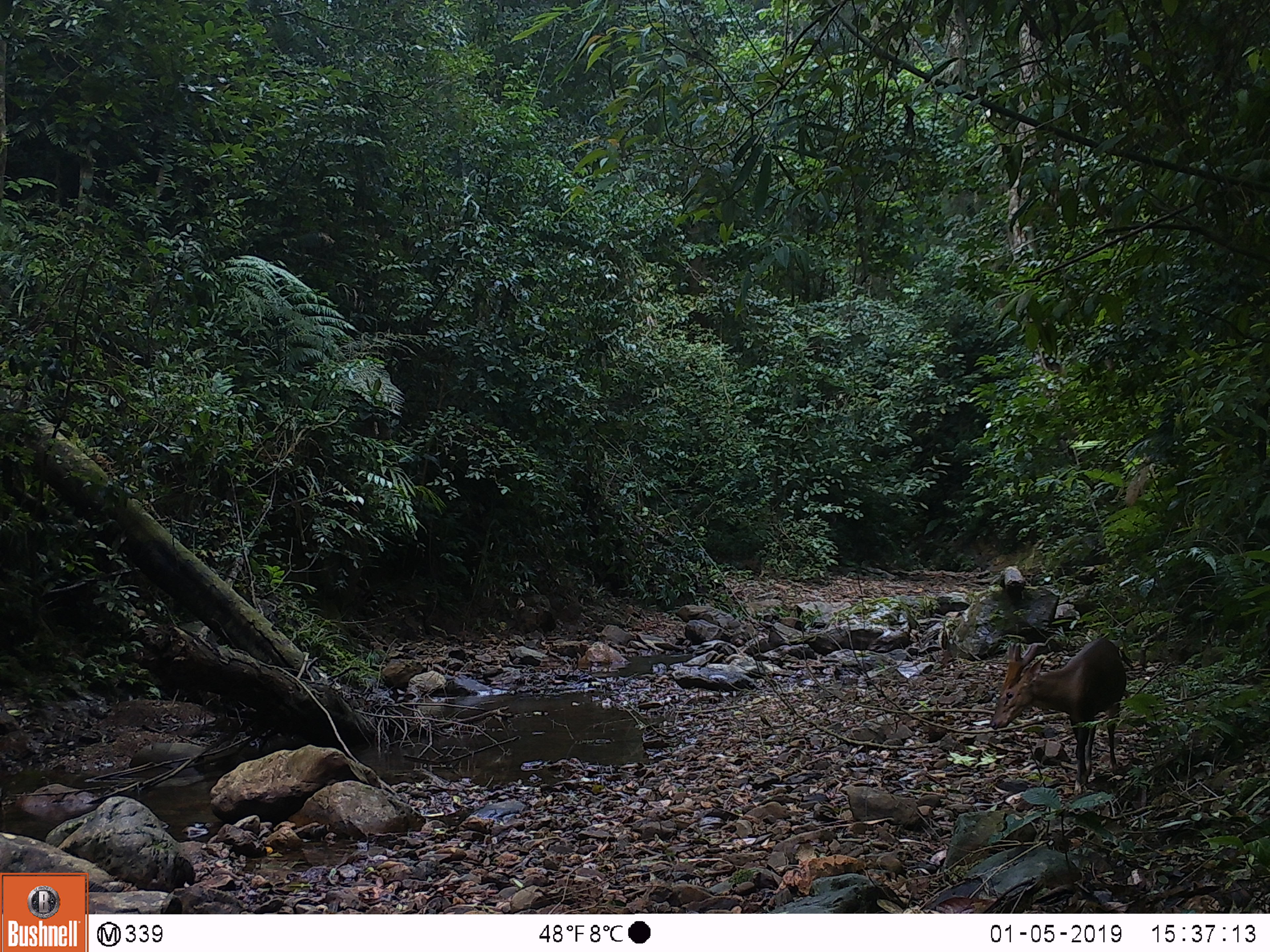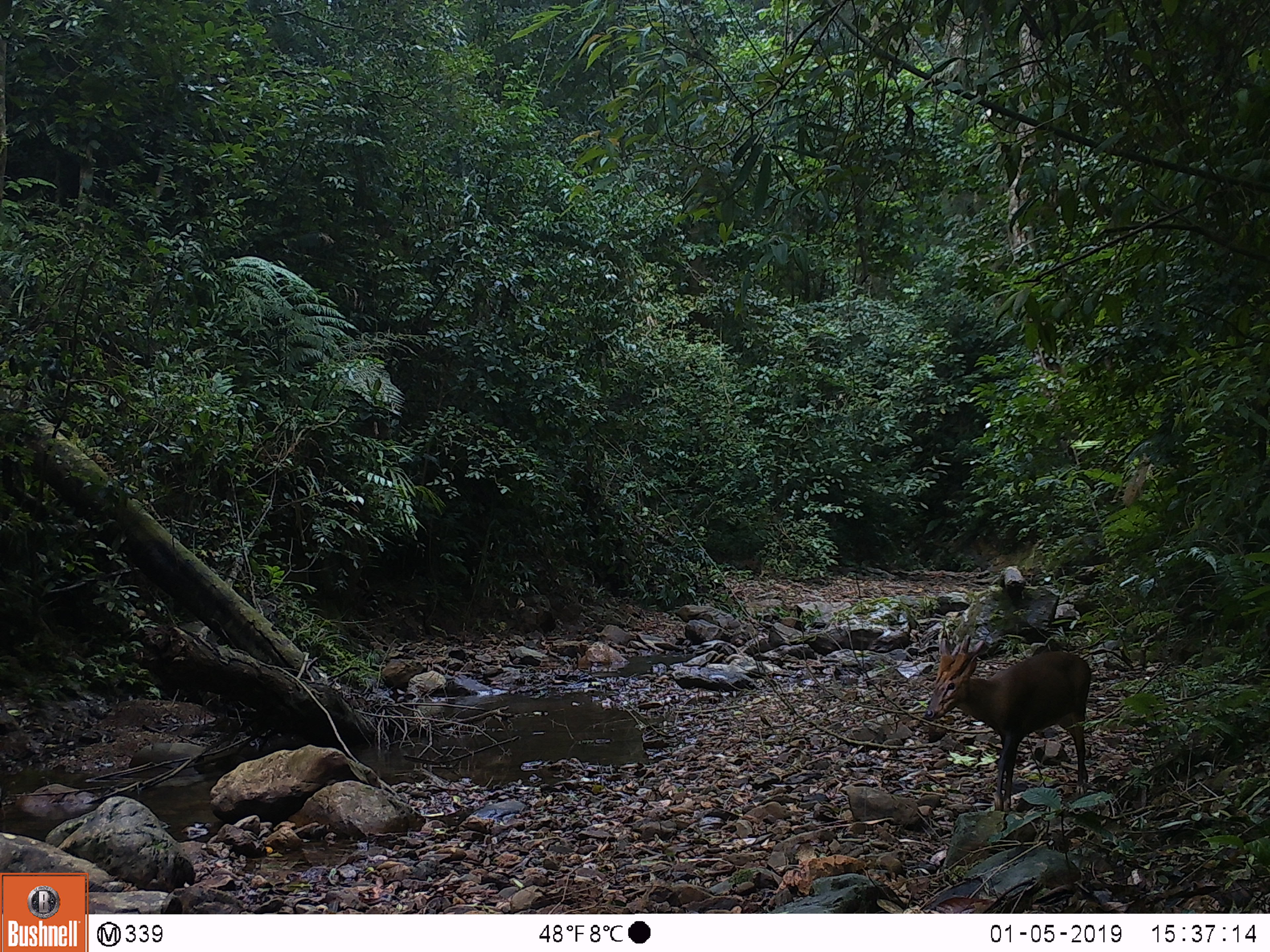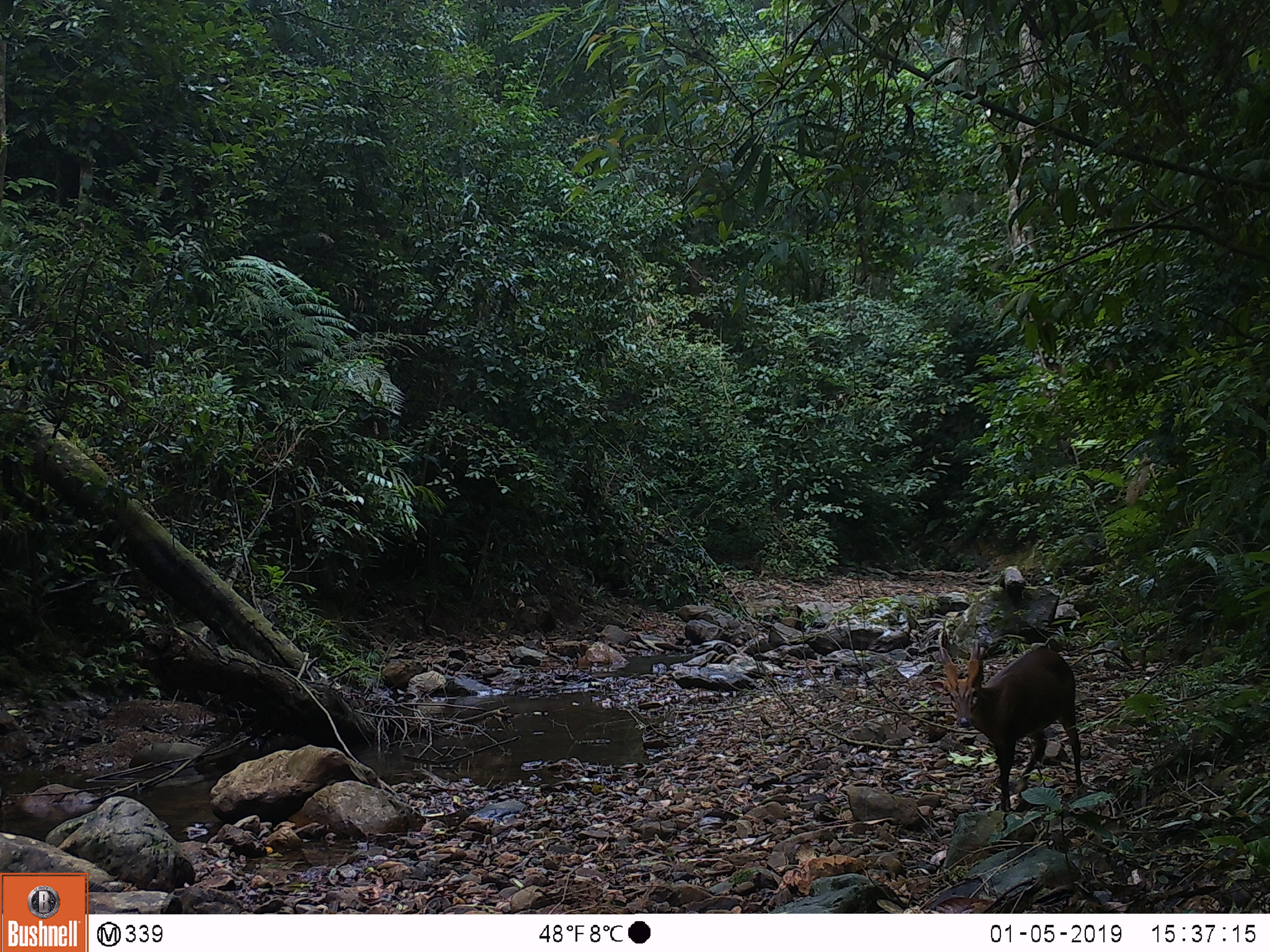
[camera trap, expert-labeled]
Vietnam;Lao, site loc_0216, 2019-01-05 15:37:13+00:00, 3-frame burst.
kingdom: Animalia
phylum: Chordata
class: Mammalia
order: Artiodactyla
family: Cervidae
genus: Muntiacus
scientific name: Muntiacus vuquangensis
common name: large-antlered muntjac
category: large antlered muntjac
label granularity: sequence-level